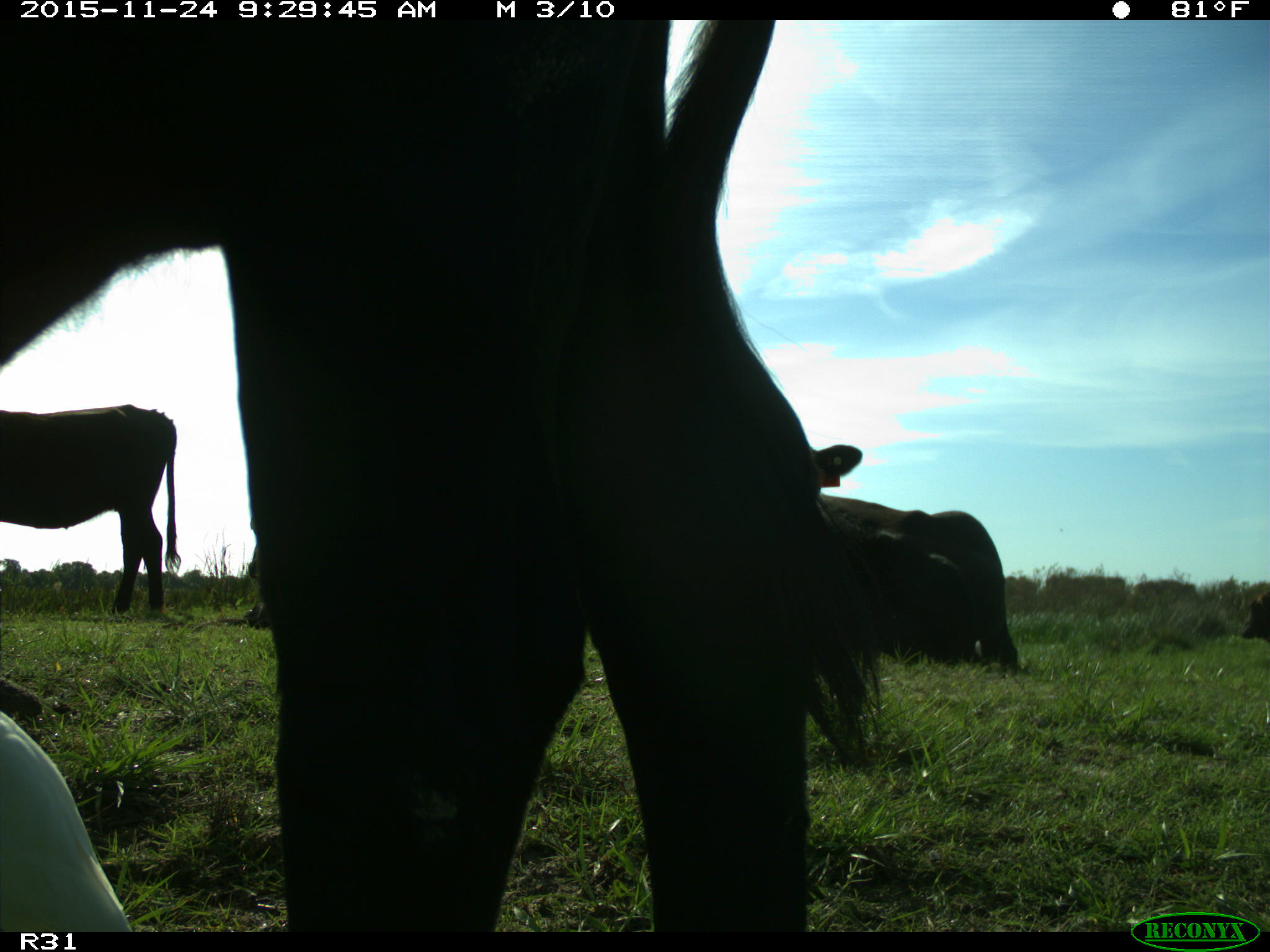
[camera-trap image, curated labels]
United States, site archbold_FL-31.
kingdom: Animalia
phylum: Chordata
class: Mammalia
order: Artiodactyla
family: Bovidae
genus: Bos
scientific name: Bos taurus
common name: domestic cow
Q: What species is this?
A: Bos taurus (domestic cow).